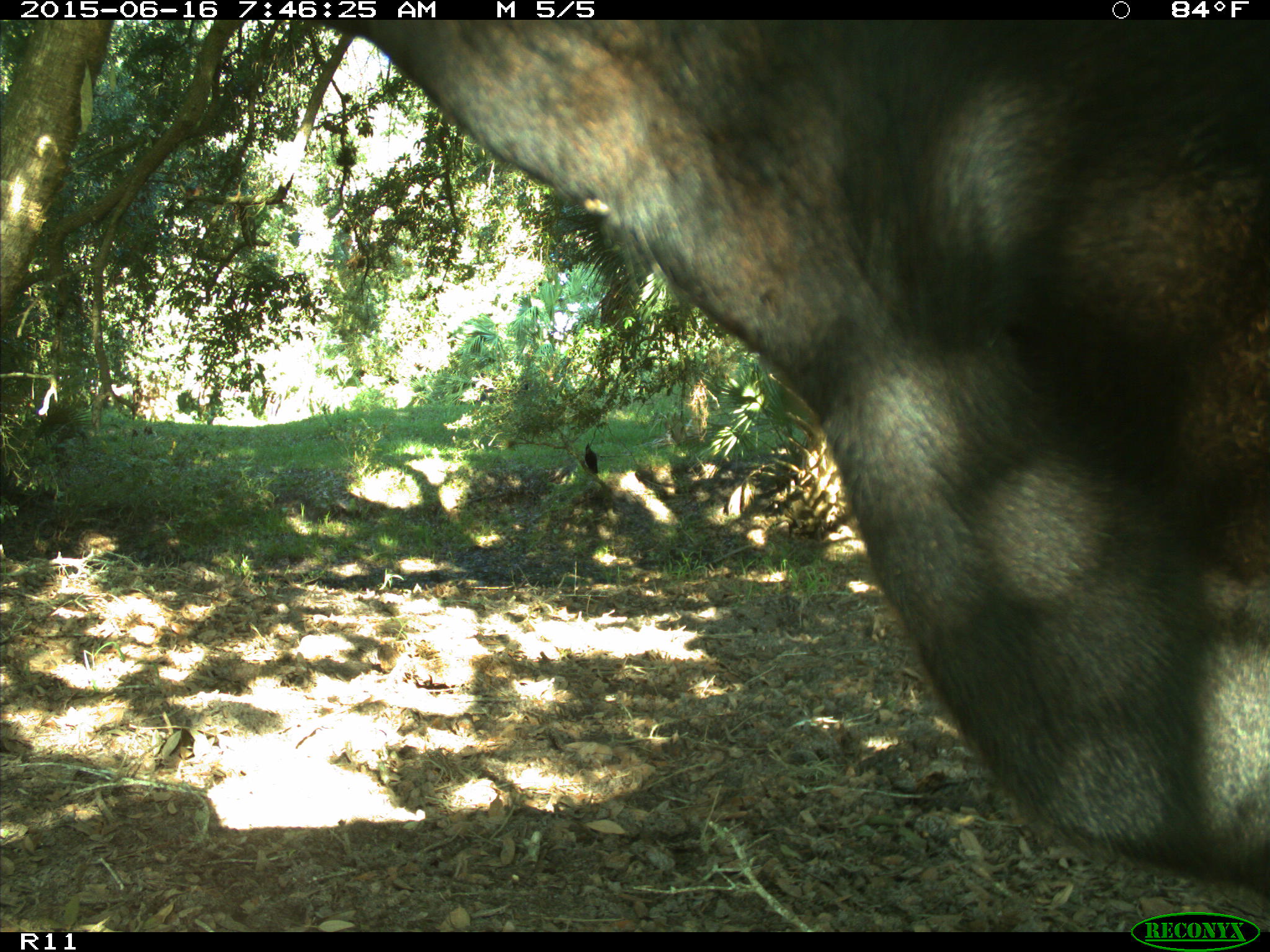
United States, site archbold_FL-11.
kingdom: Animalia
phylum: Chordata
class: Mammalia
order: Artiodactyla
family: Bovidae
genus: Bos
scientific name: Bos taurus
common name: domestic cow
Bos taurus (domestic cow).